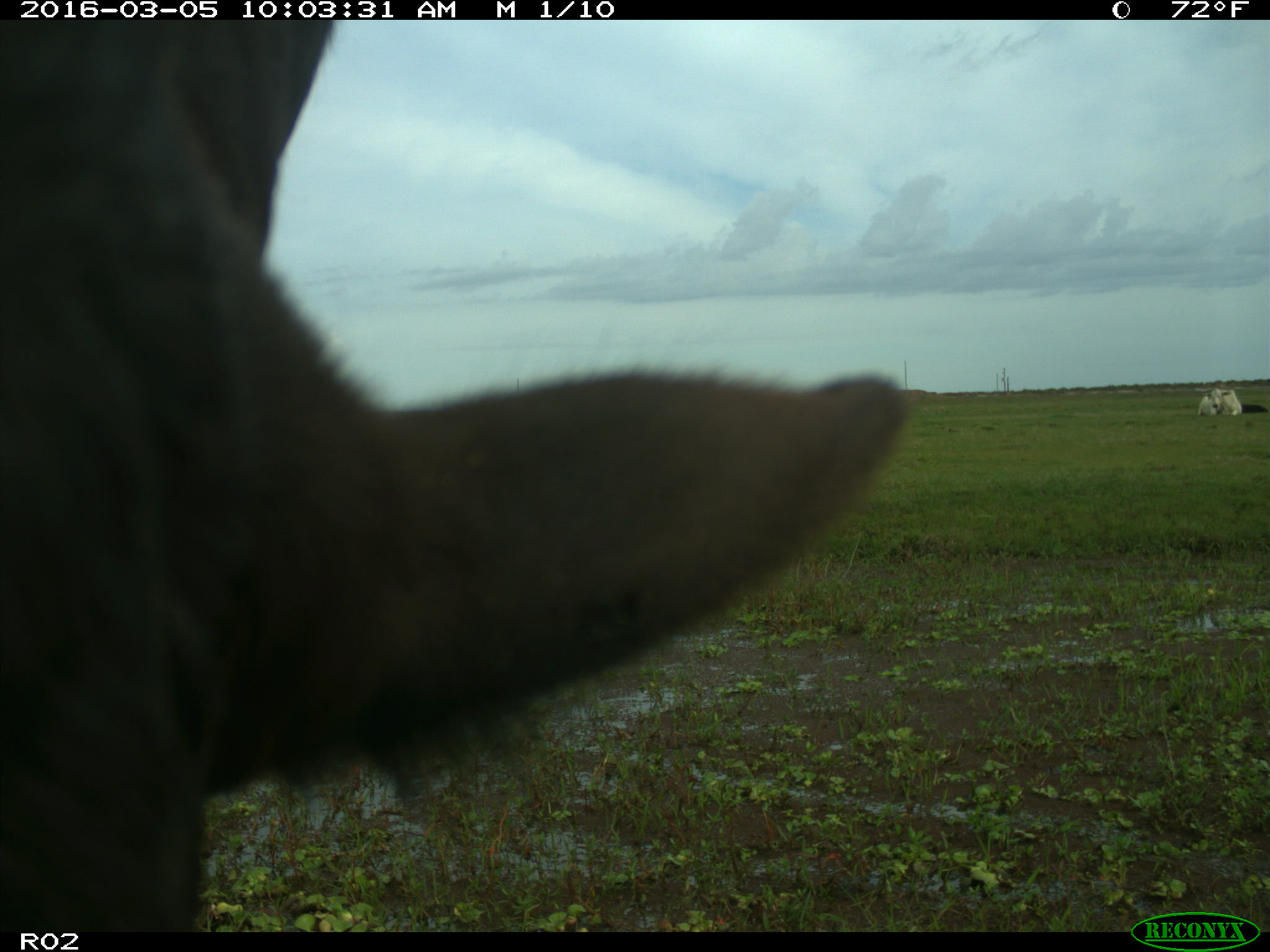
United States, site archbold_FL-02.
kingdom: Animalia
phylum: Chordata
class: Mammalia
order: Artiodactyla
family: Bovidae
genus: Bos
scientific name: Bos taurus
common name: domestic cow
Bos taurus (domestic cow).